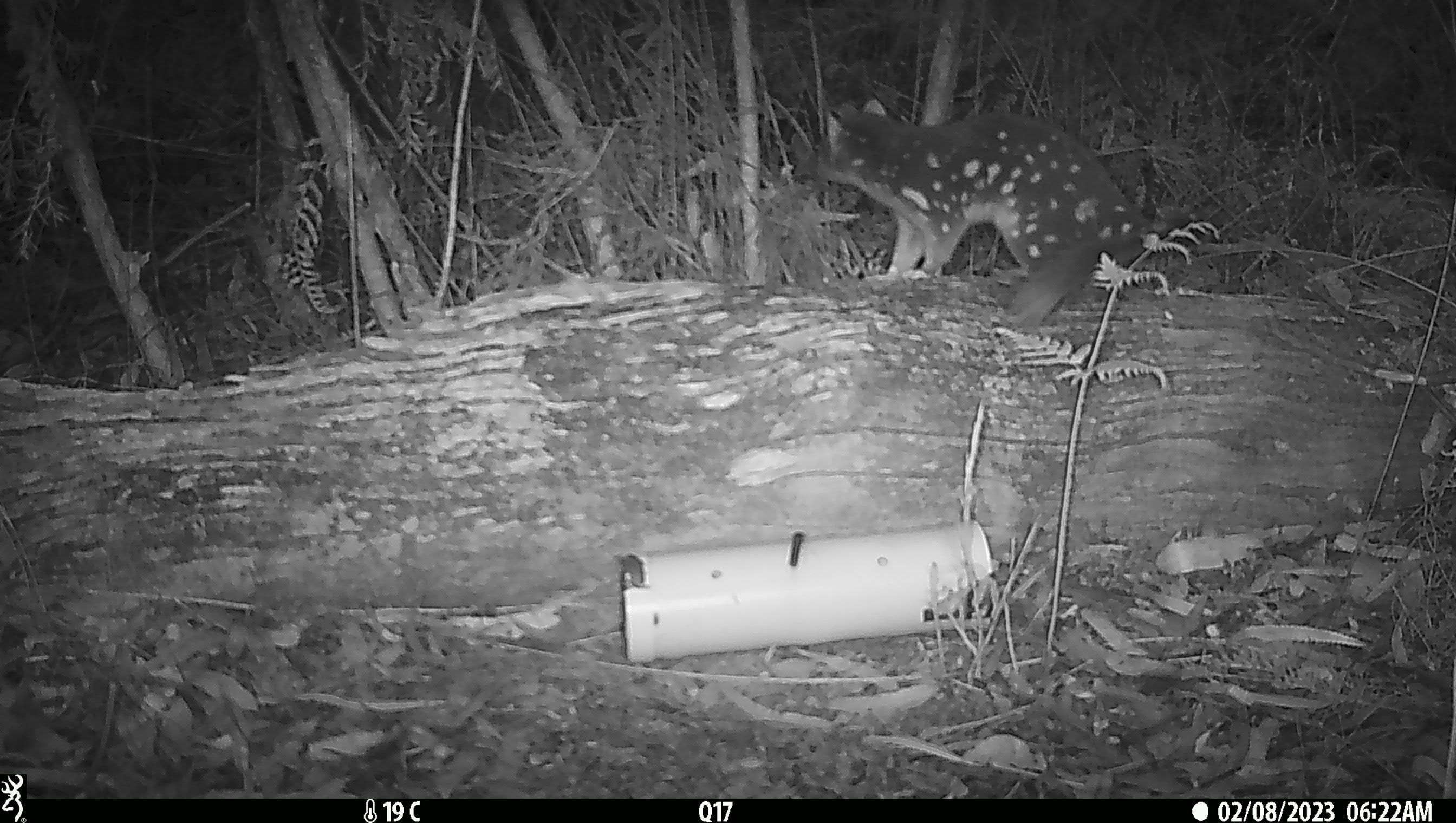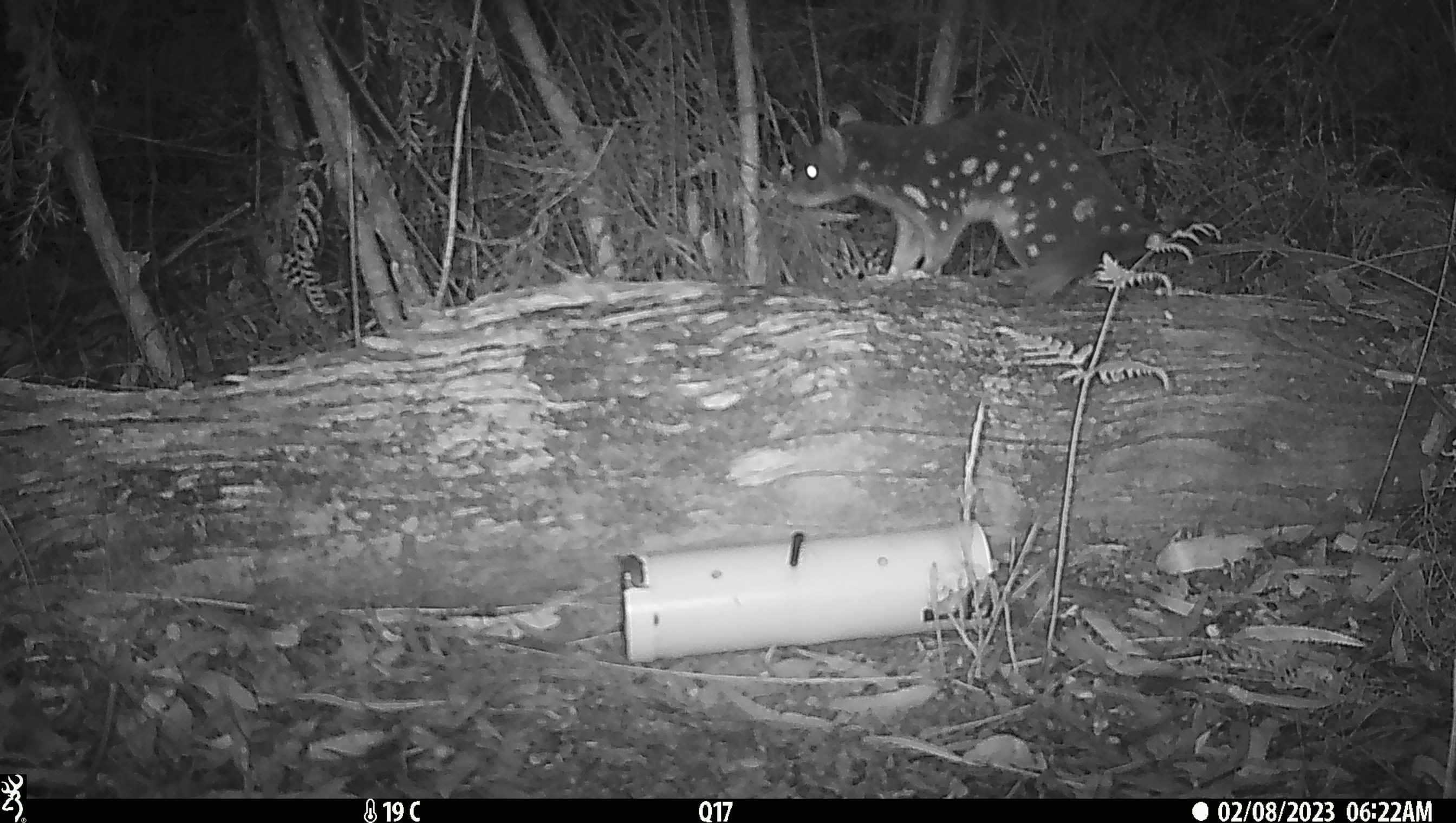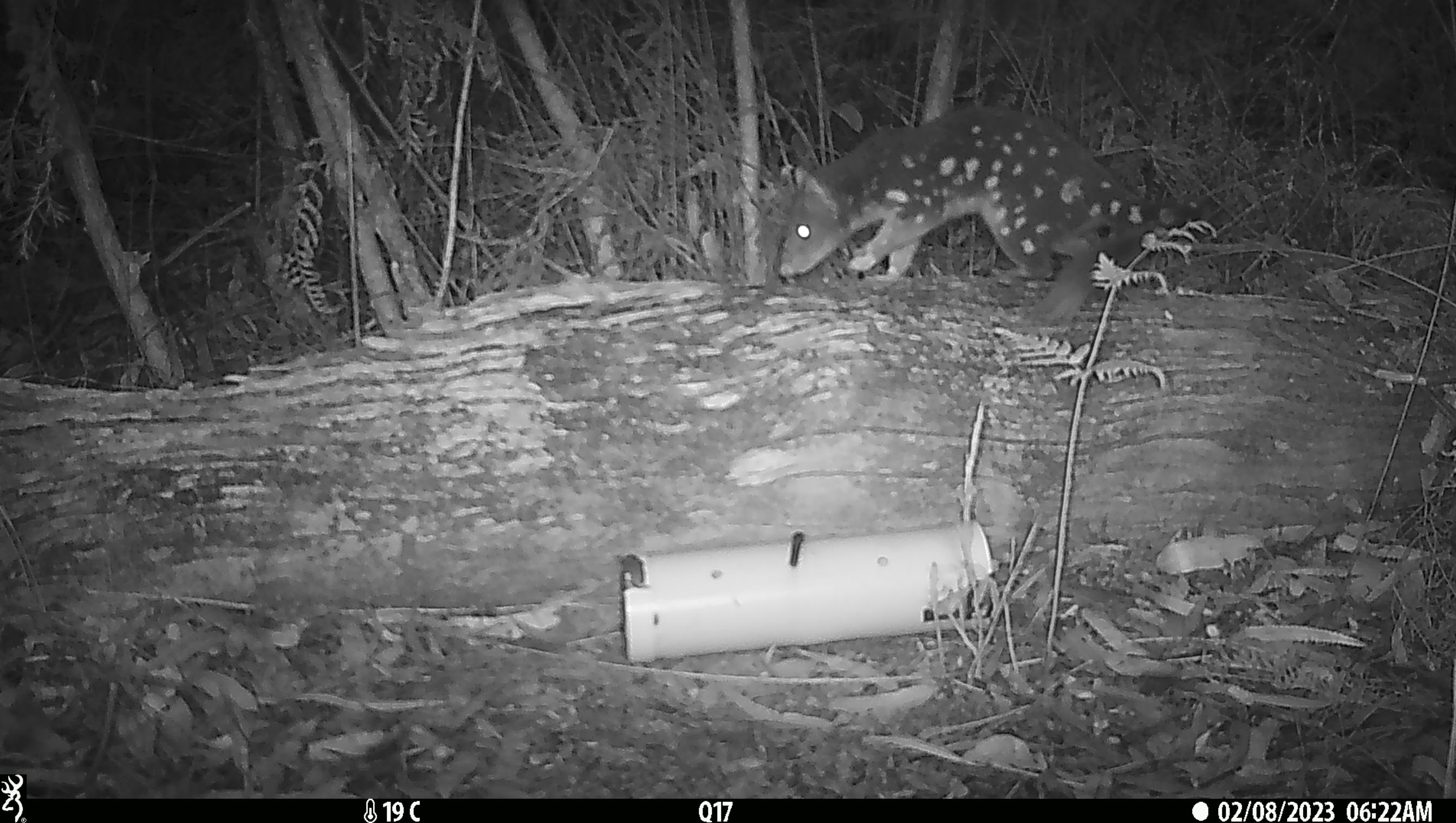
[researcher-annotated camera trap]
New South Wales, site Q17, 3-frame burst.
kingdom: Animalia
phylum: Chordata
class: Mammalia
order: Dasyuromorphia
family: Dasyuridae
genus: Dasyurus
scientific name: Dasyurus maculatus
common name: spotted-tailed quoll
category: quoll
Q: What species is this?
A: Quoll (spotted-tailed quoll) (Dasyurus maculatus).